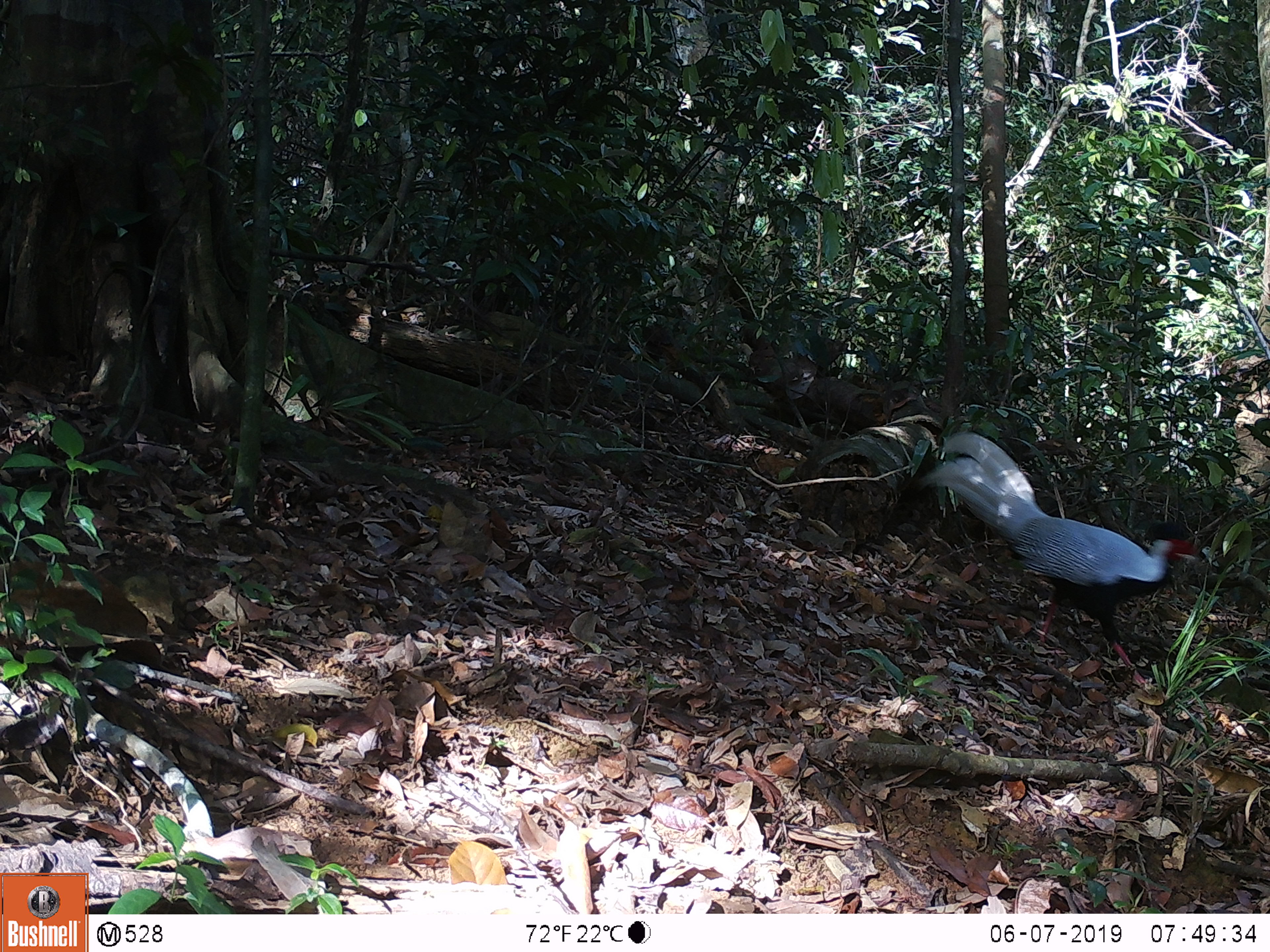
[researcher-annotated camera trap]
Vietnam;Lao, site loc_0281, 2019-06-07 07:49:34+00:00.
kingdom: Animalia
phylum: Chordata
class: Aves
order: Galliformes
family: Phasianidae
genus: Lophura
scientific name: Lophura nycthemera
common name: silver pheasant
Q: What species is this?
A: Silver pheasant (Lophura nycthemera).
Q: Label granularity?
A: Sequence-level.